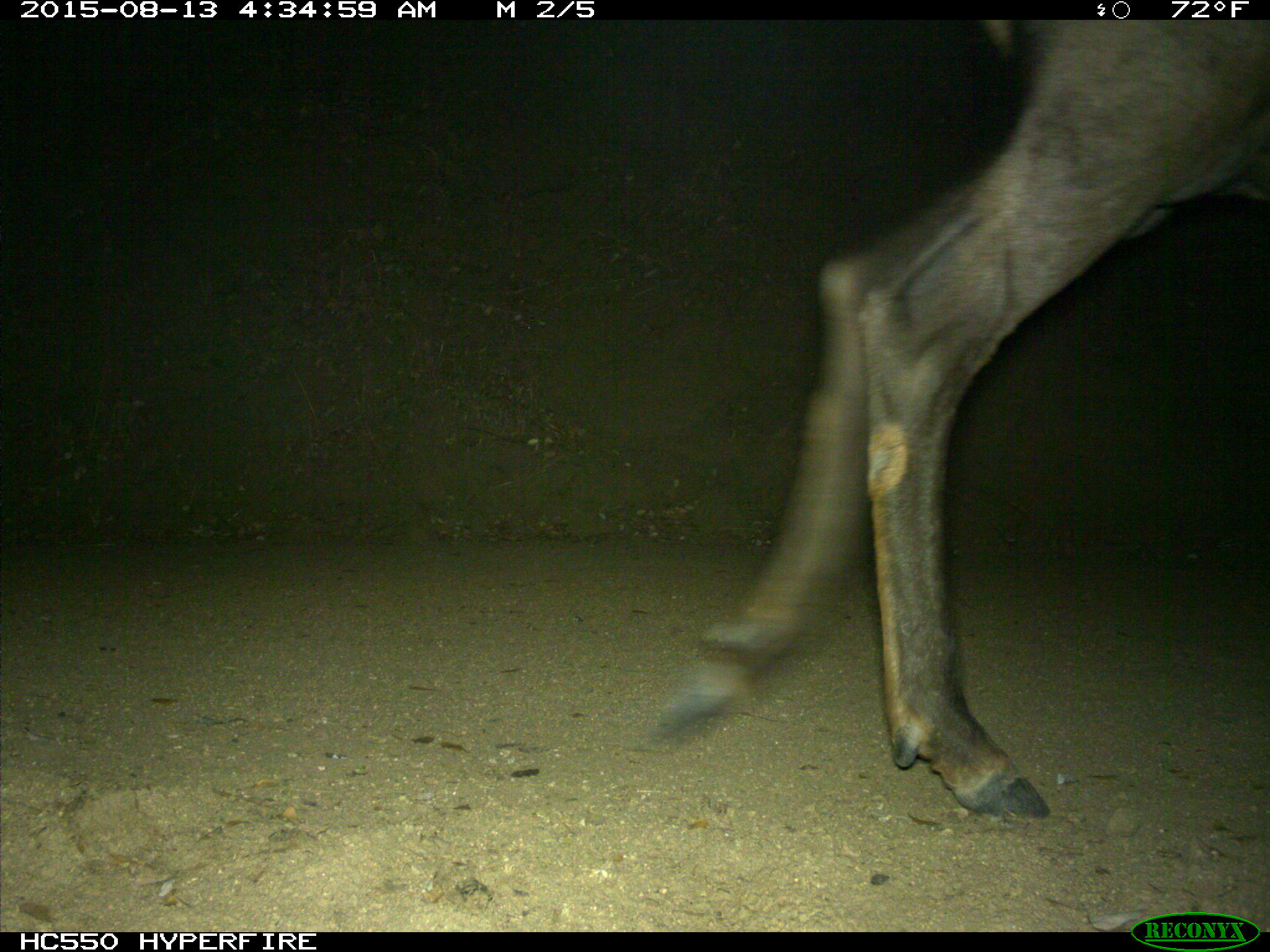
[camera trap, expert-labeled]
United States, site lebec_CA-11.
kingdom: Animalia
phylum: Chordata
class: Mammalia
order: Artiodactyla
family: Cervidae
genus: Cervus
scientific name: Cervus canadensis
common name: elk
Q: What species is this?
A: Cervus canadensis (elk).